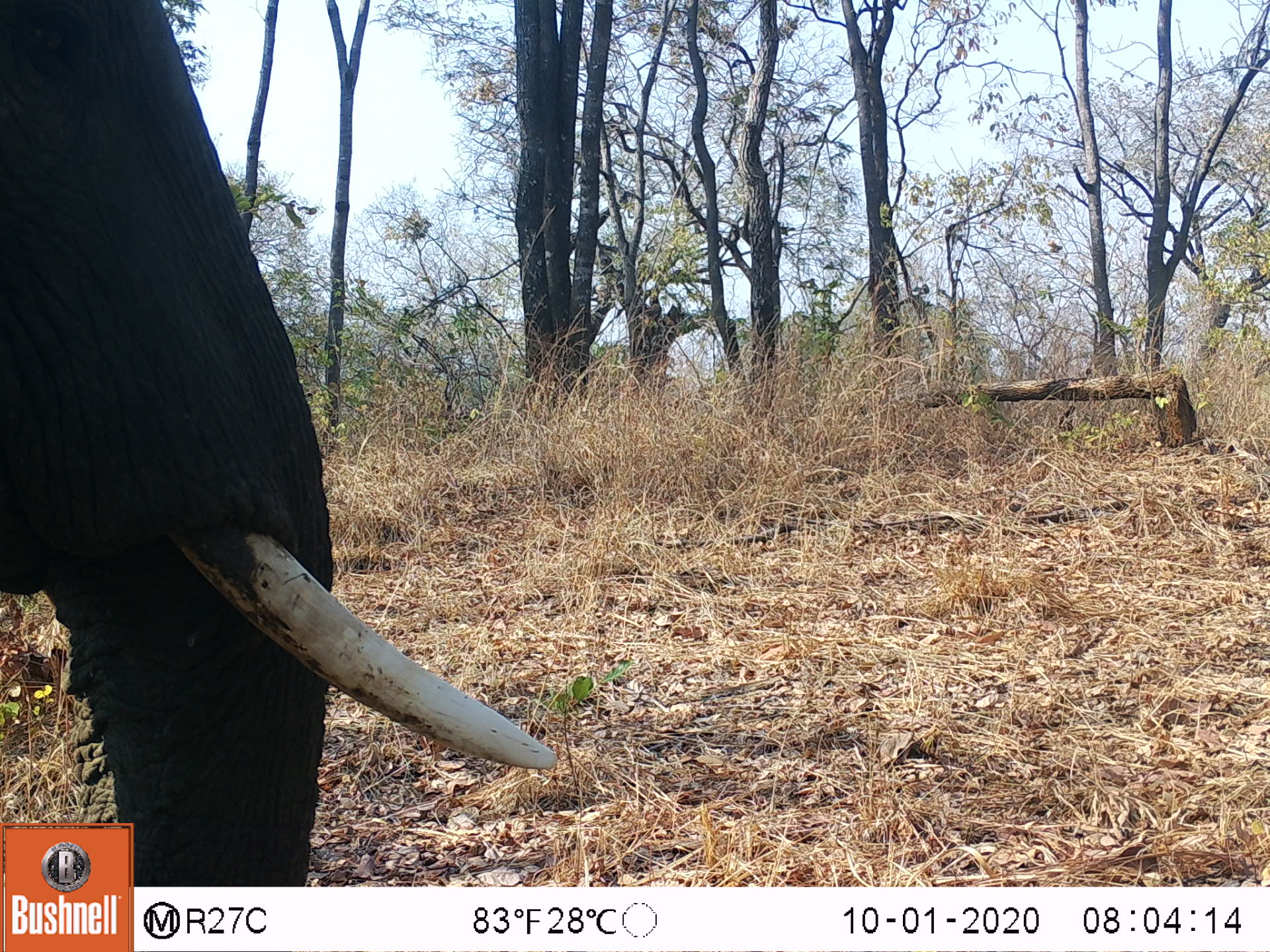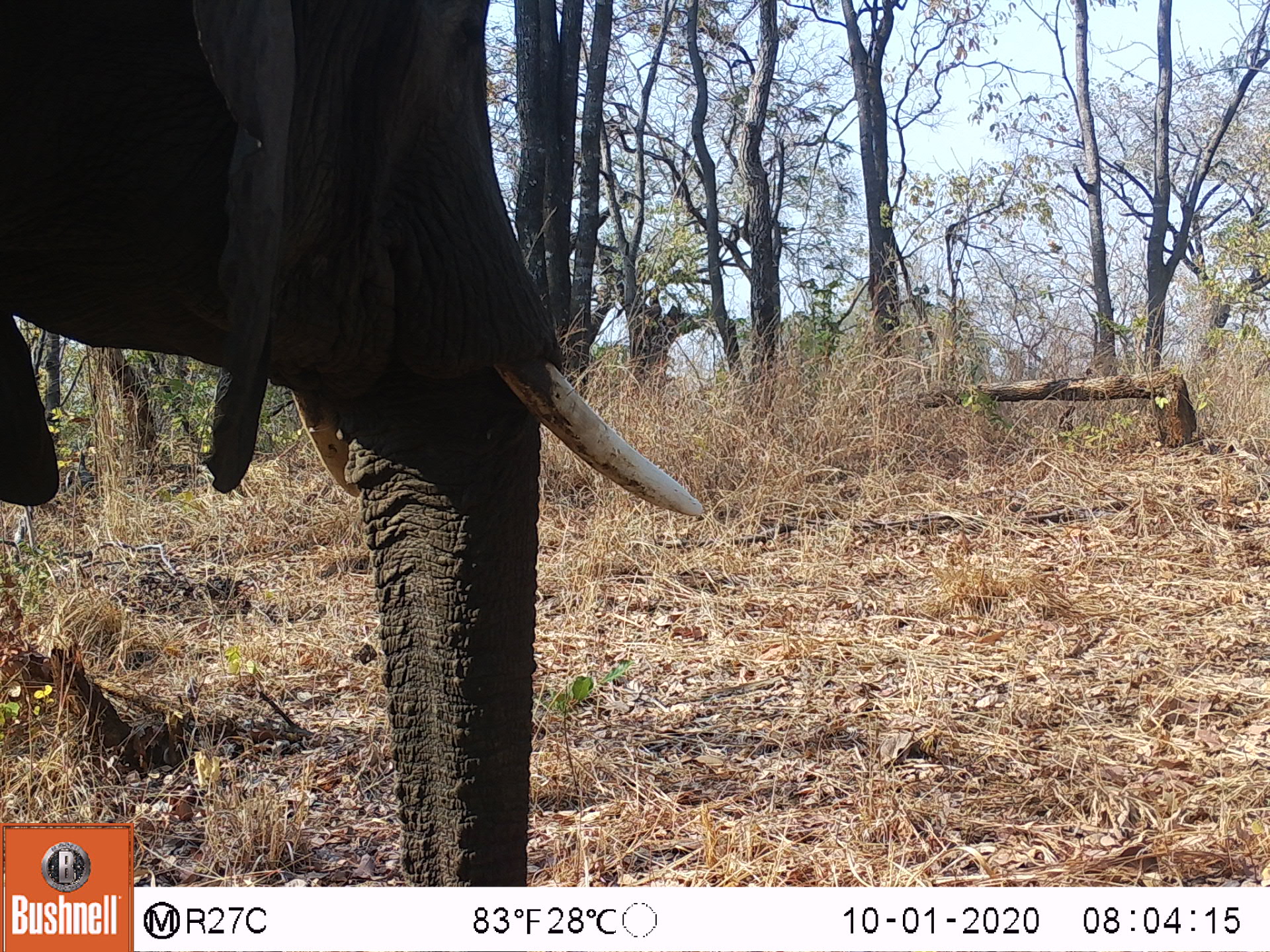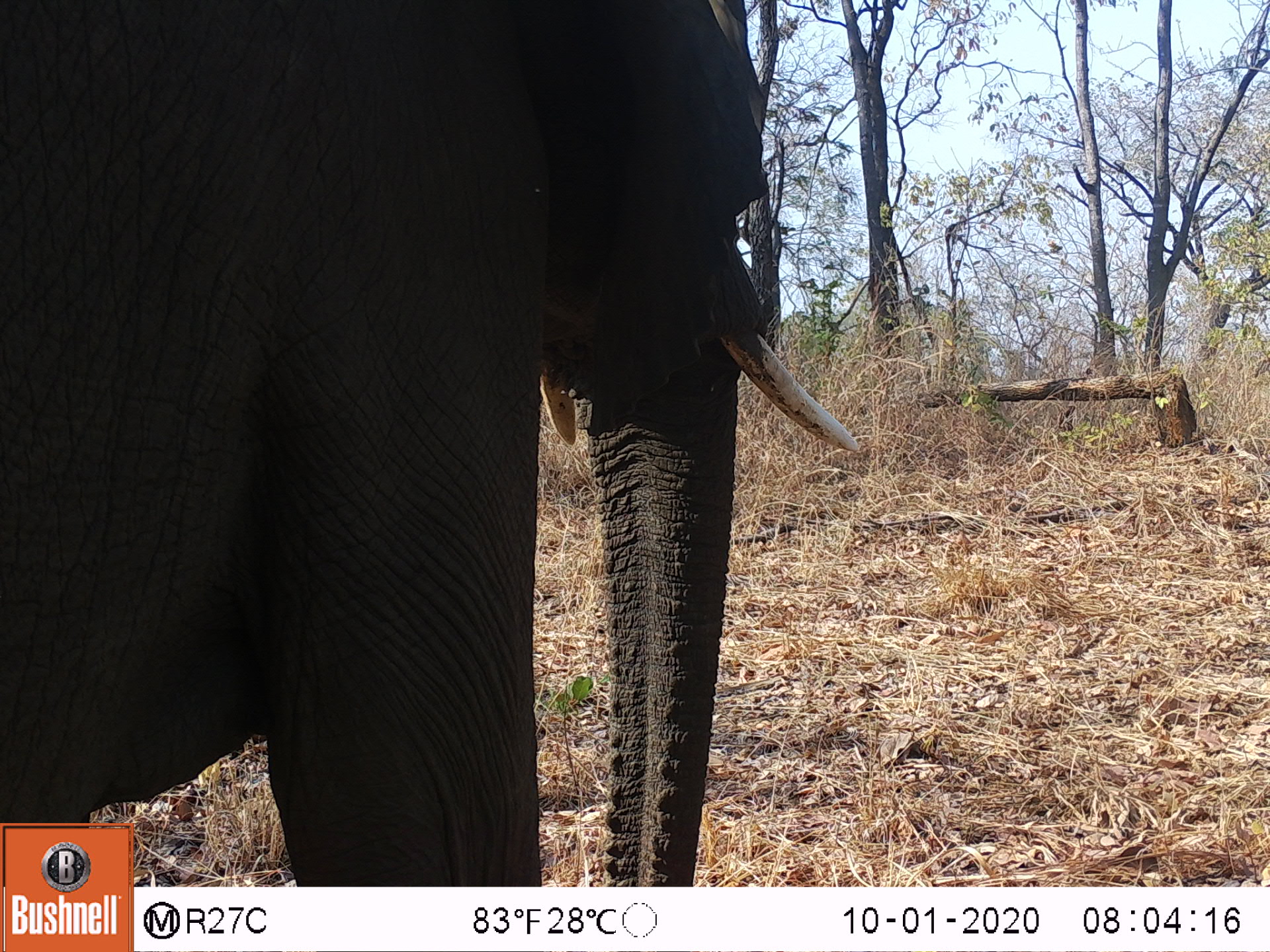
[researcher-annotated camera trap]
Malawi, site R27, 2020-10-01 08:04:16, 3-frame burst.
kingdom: Animalia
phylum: Chordata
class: Mammalia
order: Proboscidea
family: Elephantidae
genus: Loxodonta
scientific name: Loxodonta africana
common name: african savanna elephant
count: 1